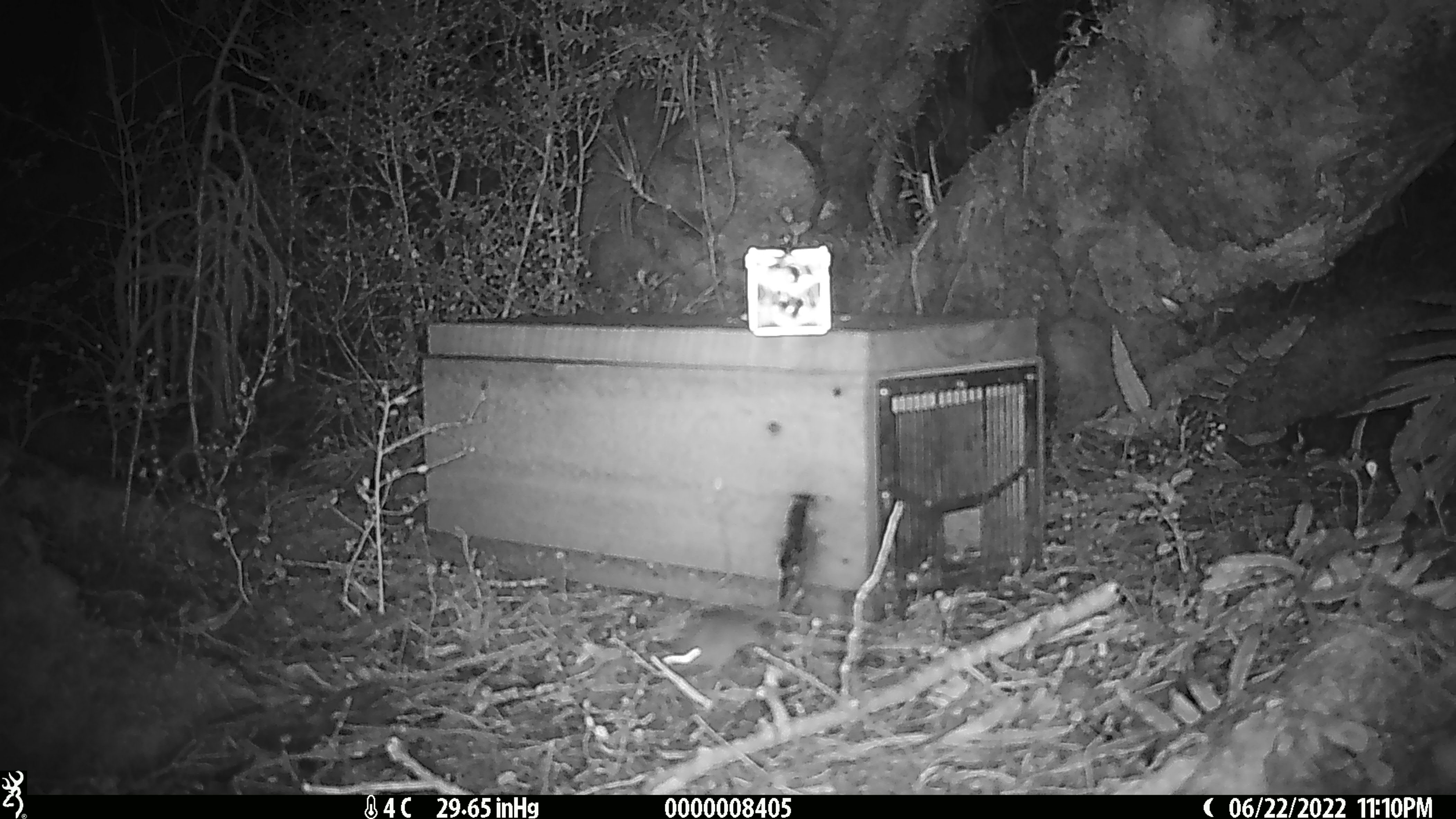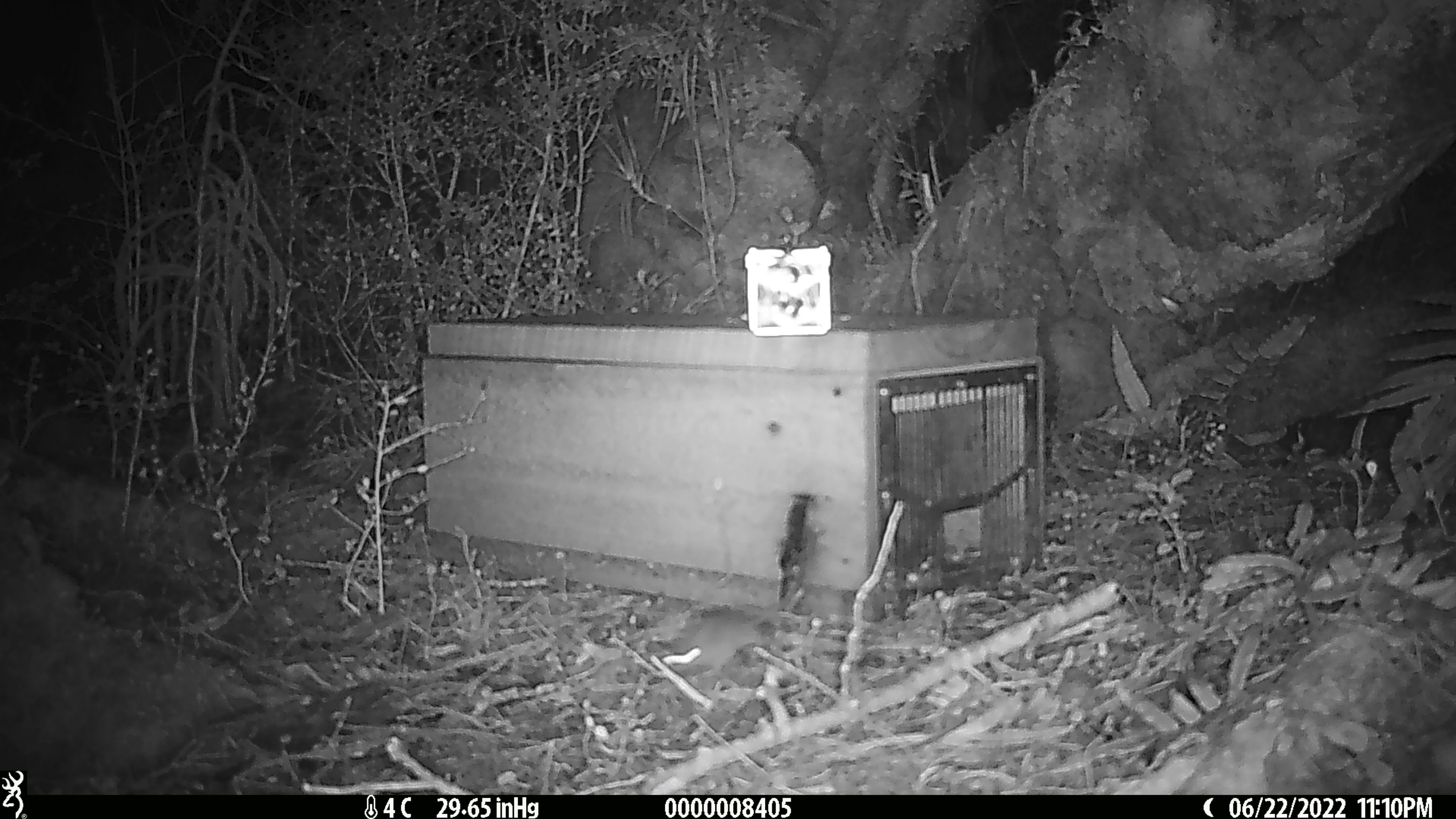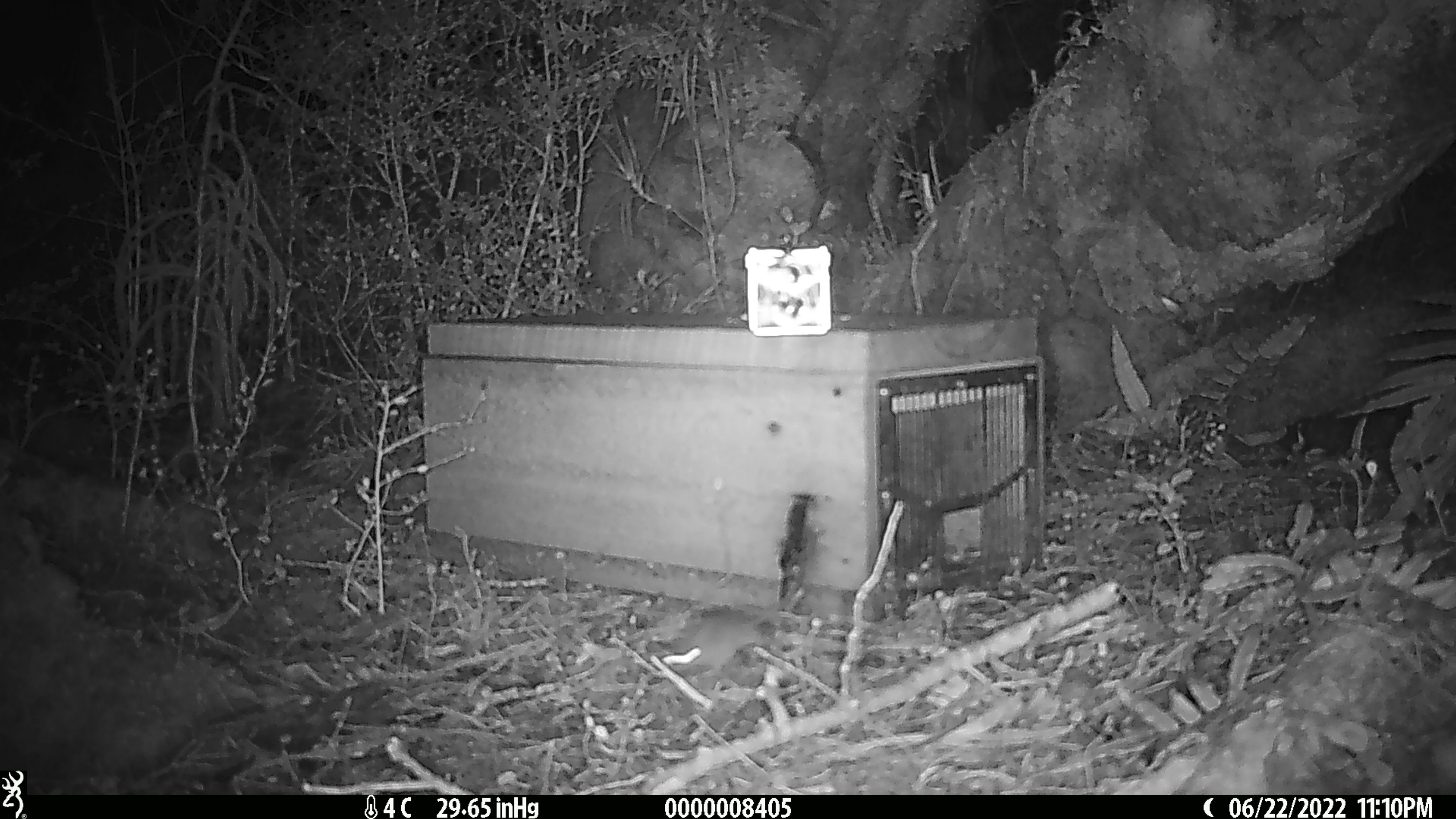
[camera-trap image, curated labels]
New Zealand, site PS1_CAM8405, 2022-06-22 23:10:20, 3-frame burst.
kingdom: Animalia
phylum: Chordata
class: Mammalia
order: Rodentia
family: Muridae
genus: Mus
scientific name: Mus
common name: mouse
Mouse (Mus).